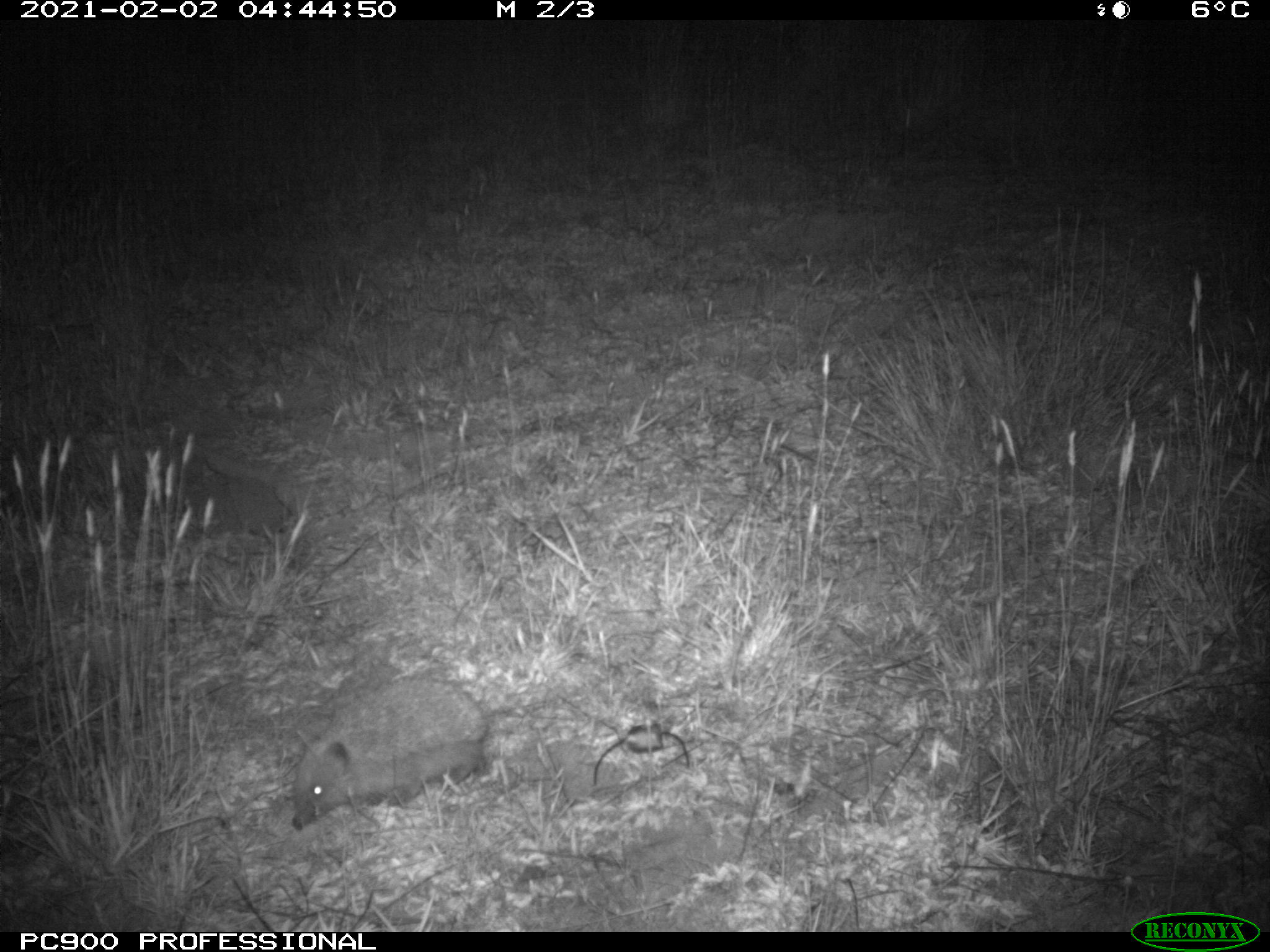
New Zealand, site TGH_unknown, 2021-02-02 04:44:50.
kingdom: Animalia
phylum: Chordata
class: Mammalia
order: Eulipotyphla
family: Erinaceidae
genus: Erinaceus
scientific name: Erinaceus europaeus europaeus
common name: european hedgehog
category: hedgehog